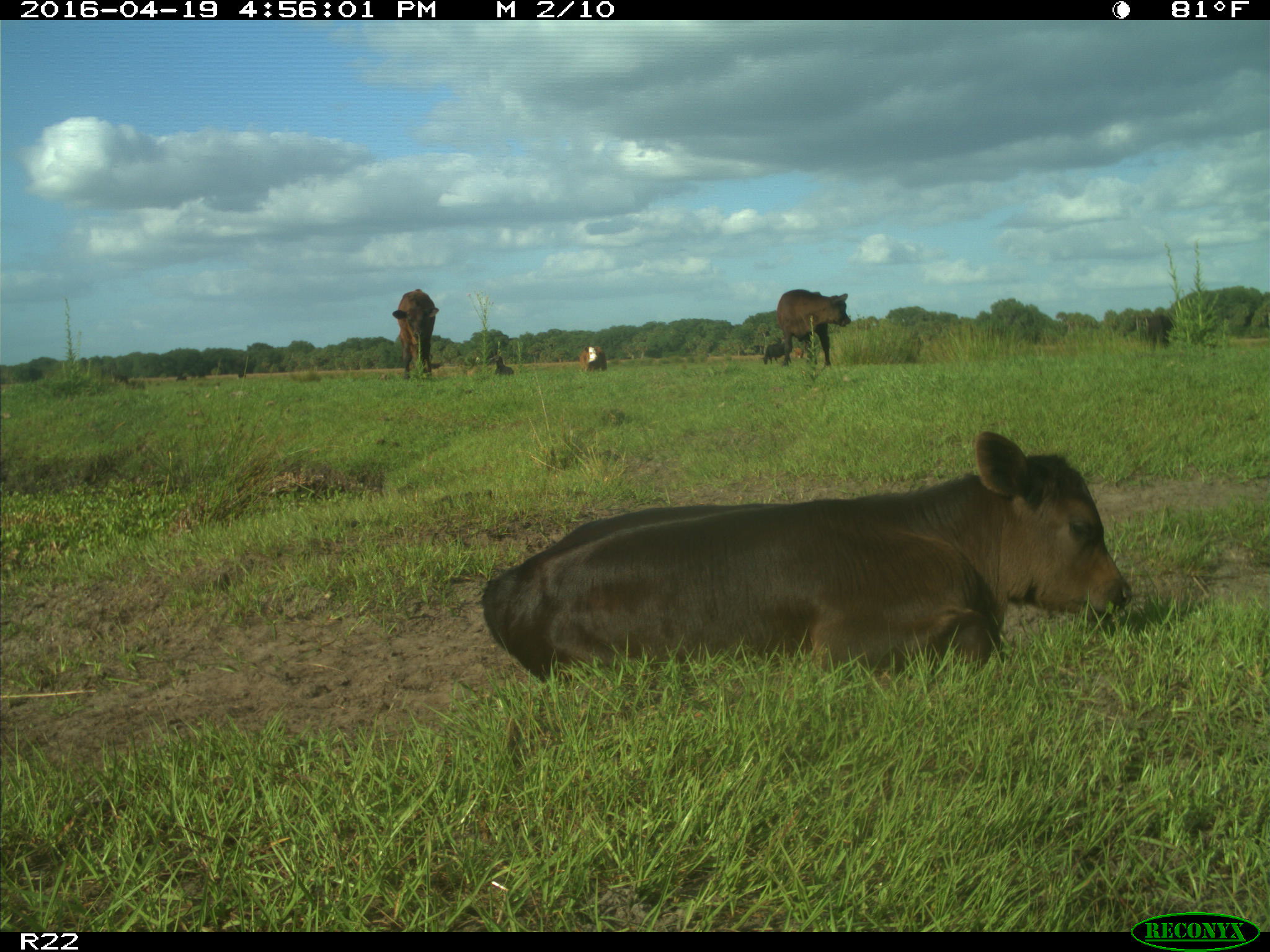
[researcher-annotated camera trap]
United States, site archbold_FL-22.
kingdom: Animalia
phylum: Chordata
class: Mammalia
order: Artiodactyla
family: Bovidae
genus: Bos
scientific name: Bos taurus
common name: domestic cow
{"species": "Bos taurus (domestic cow)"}